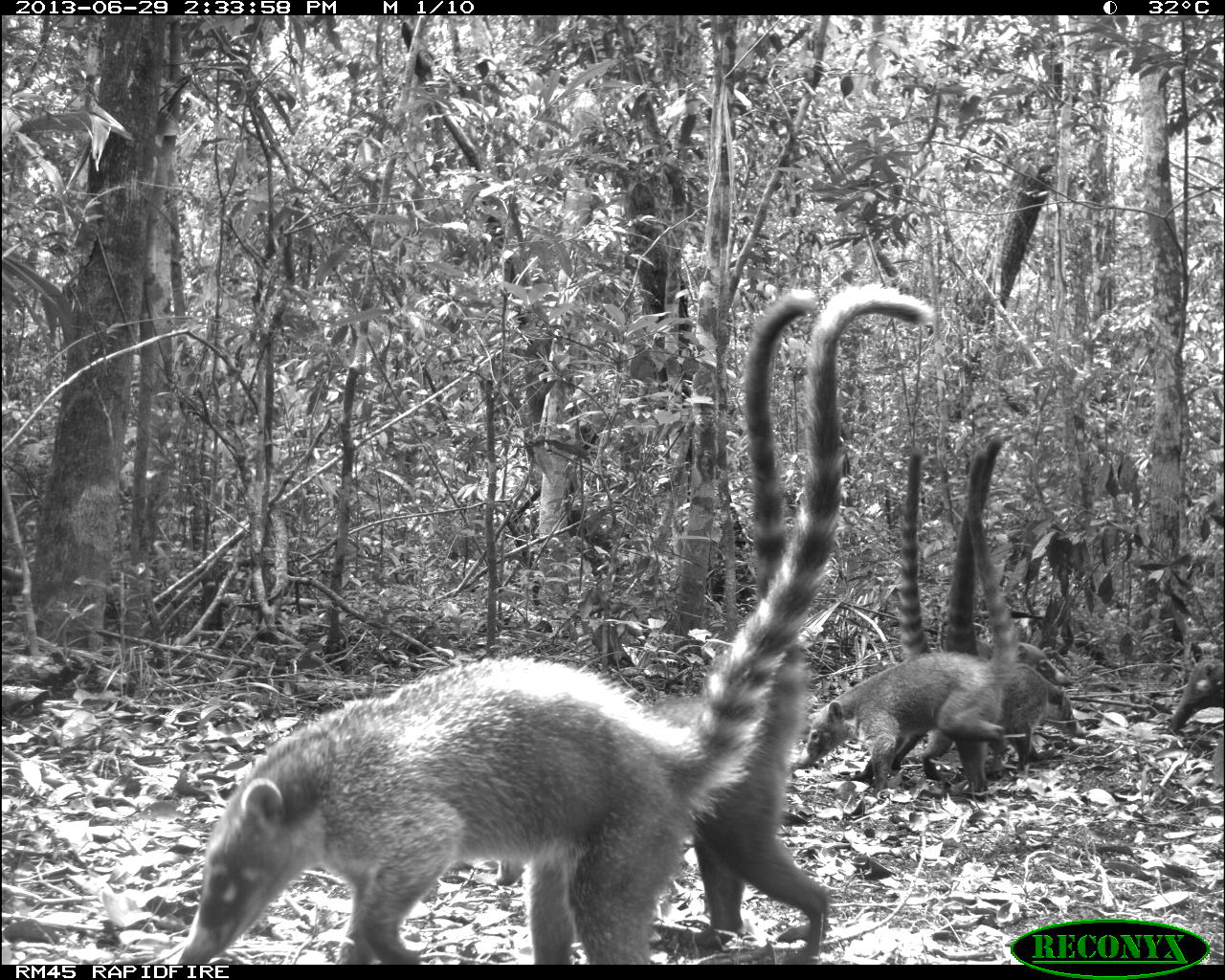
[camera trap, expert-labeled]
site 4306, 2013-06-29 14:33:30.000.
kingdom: Animalia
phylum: Chordata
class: Mammalia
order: Carnivora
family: Procyonidae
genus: Nasua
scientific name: Nasua narica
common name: white-nosed coati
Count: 6.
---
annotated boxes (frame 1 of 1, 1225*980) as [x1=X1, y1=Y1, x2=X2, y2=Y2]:
nasua narica: [x1=175, y1=286, x2=933, y2=964]; [x1=494, y1=290, x2=845, y2=960]; [x1=795, y1=448, x2=1019, y2=802]; [x1=893, y1=454, x2=1084, y2=778]; [x1=946, y1=438, x2=1074, y2=687]; [x1=1169, y1=654, x2=1225, y2=733]